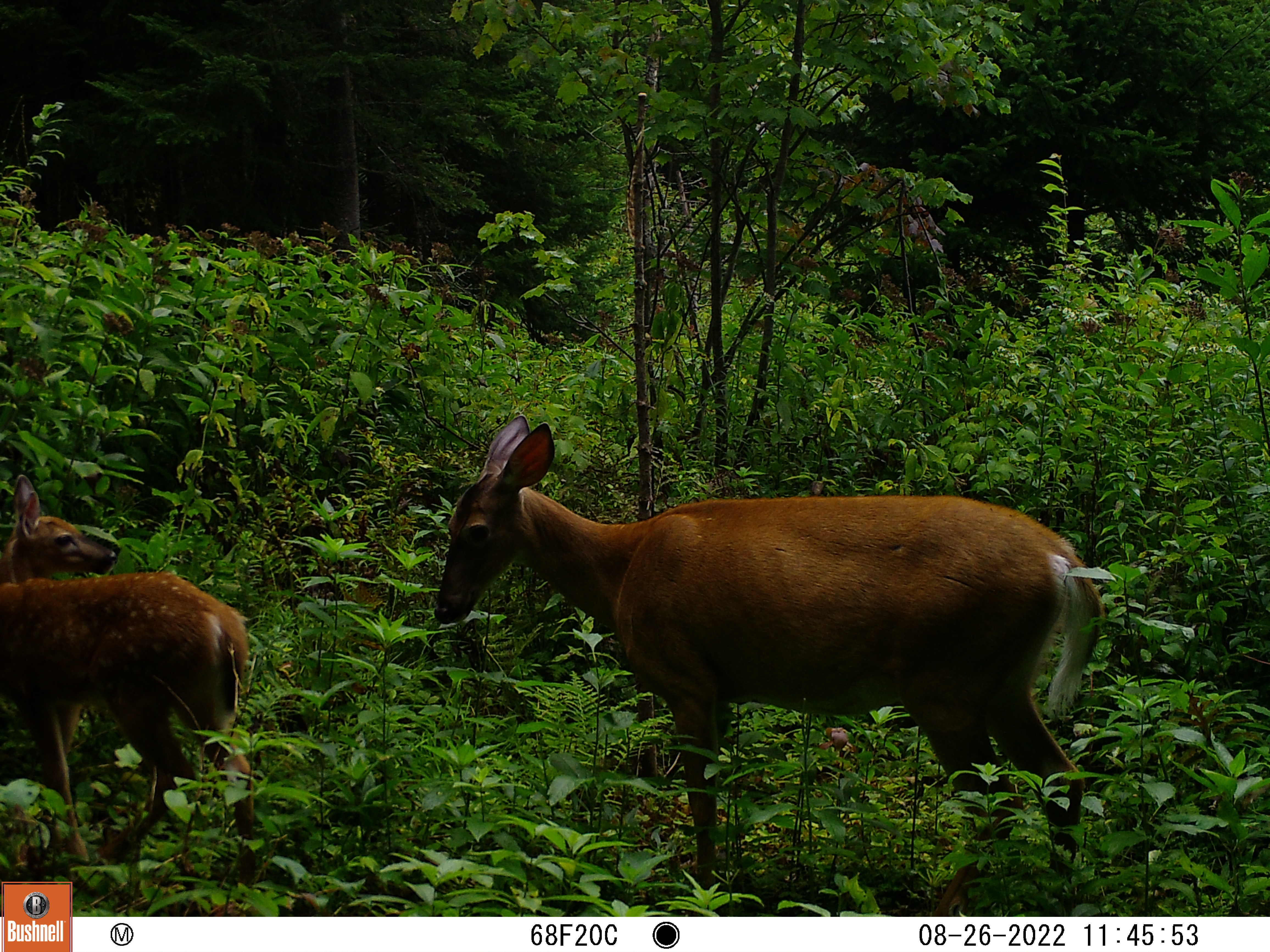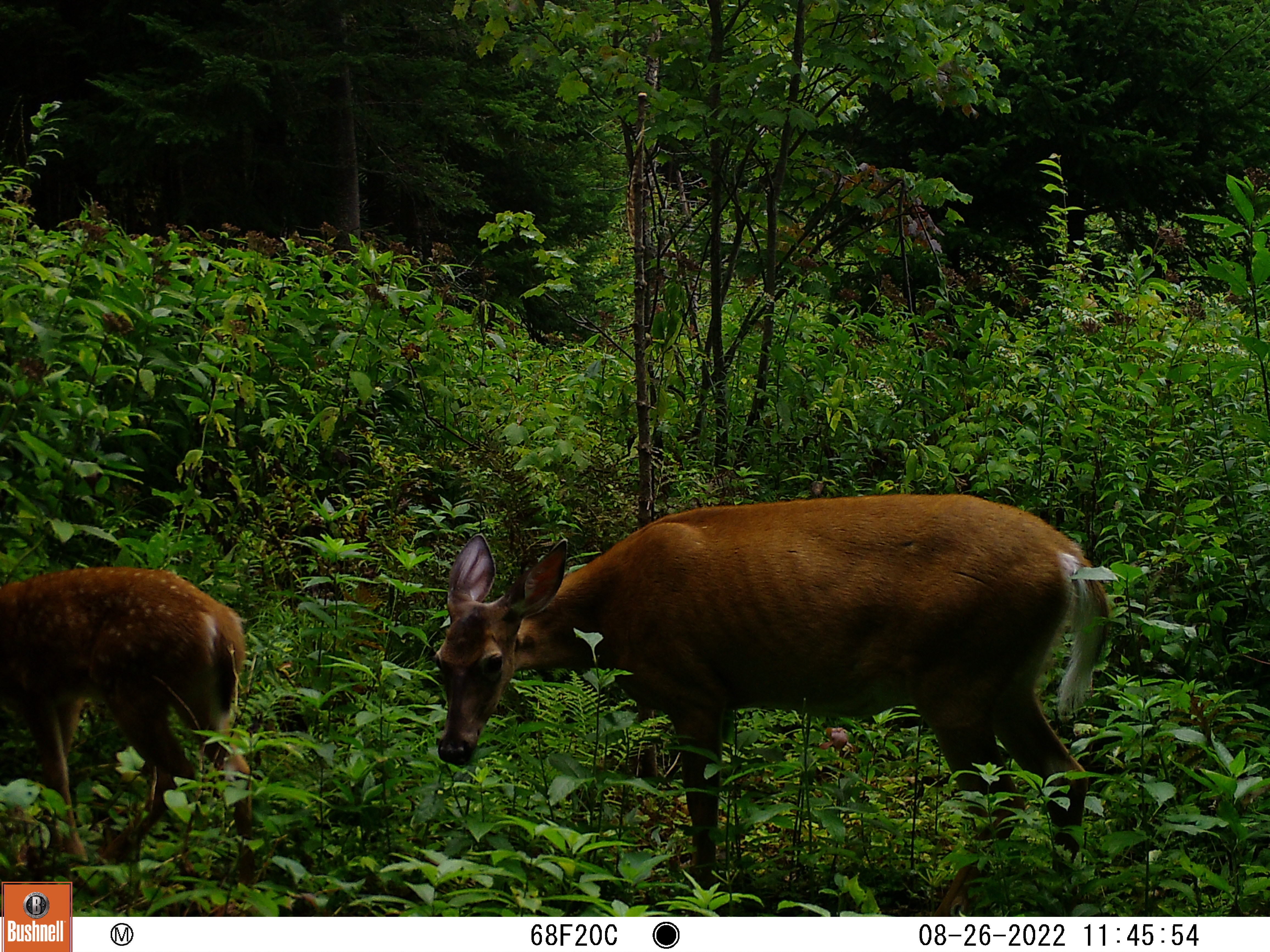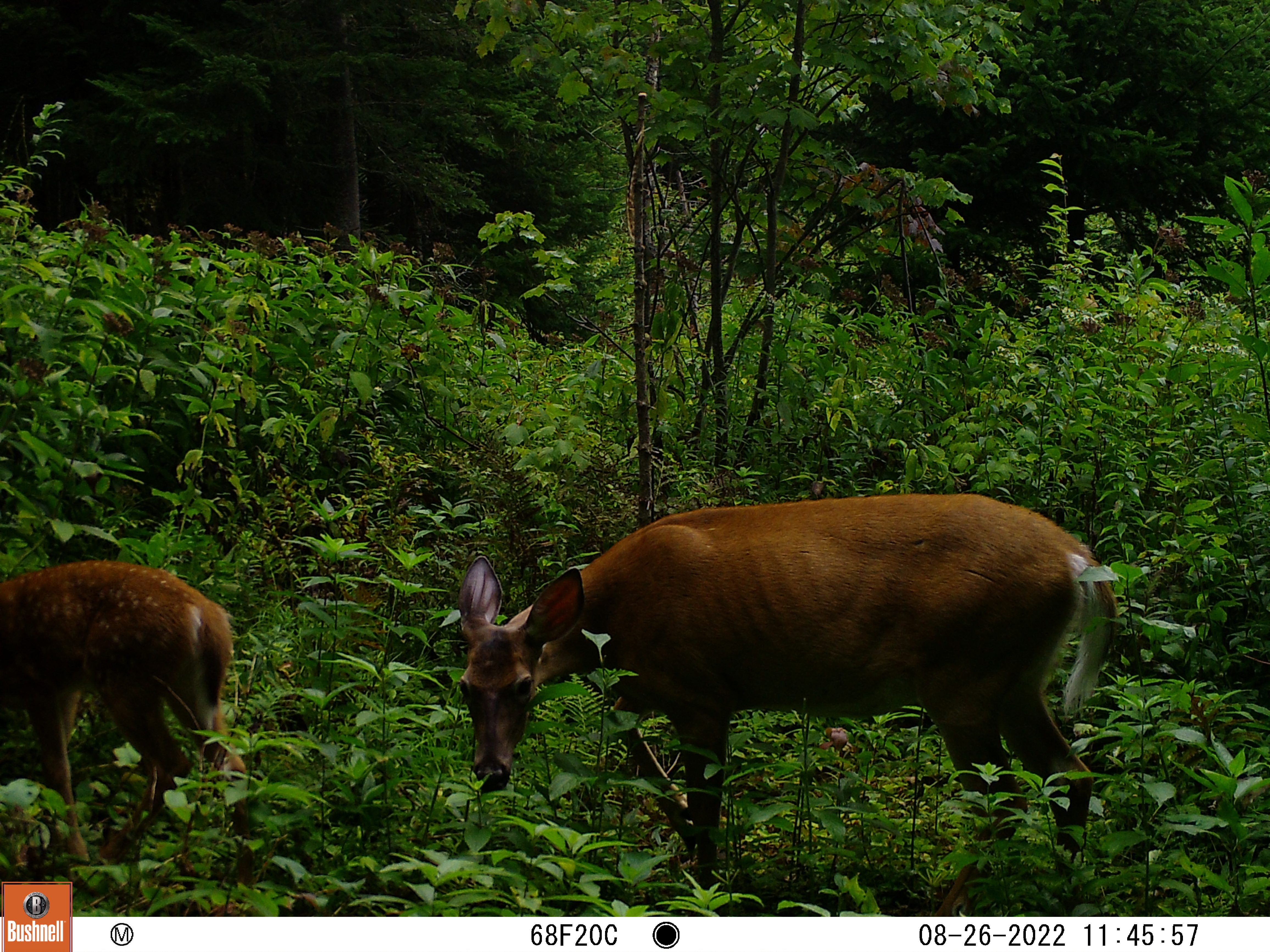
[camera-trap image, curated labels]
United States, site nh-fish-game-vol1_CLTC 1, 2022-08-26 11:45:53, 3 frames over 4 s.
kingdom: Animalia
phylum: Chordata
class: Mammalia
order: Artiodactyla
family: Cervidae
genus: Odocoileus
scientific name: Odocoileus virginianus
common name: white-tailed deer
White-tailed deer (Odocoileus virginianus).